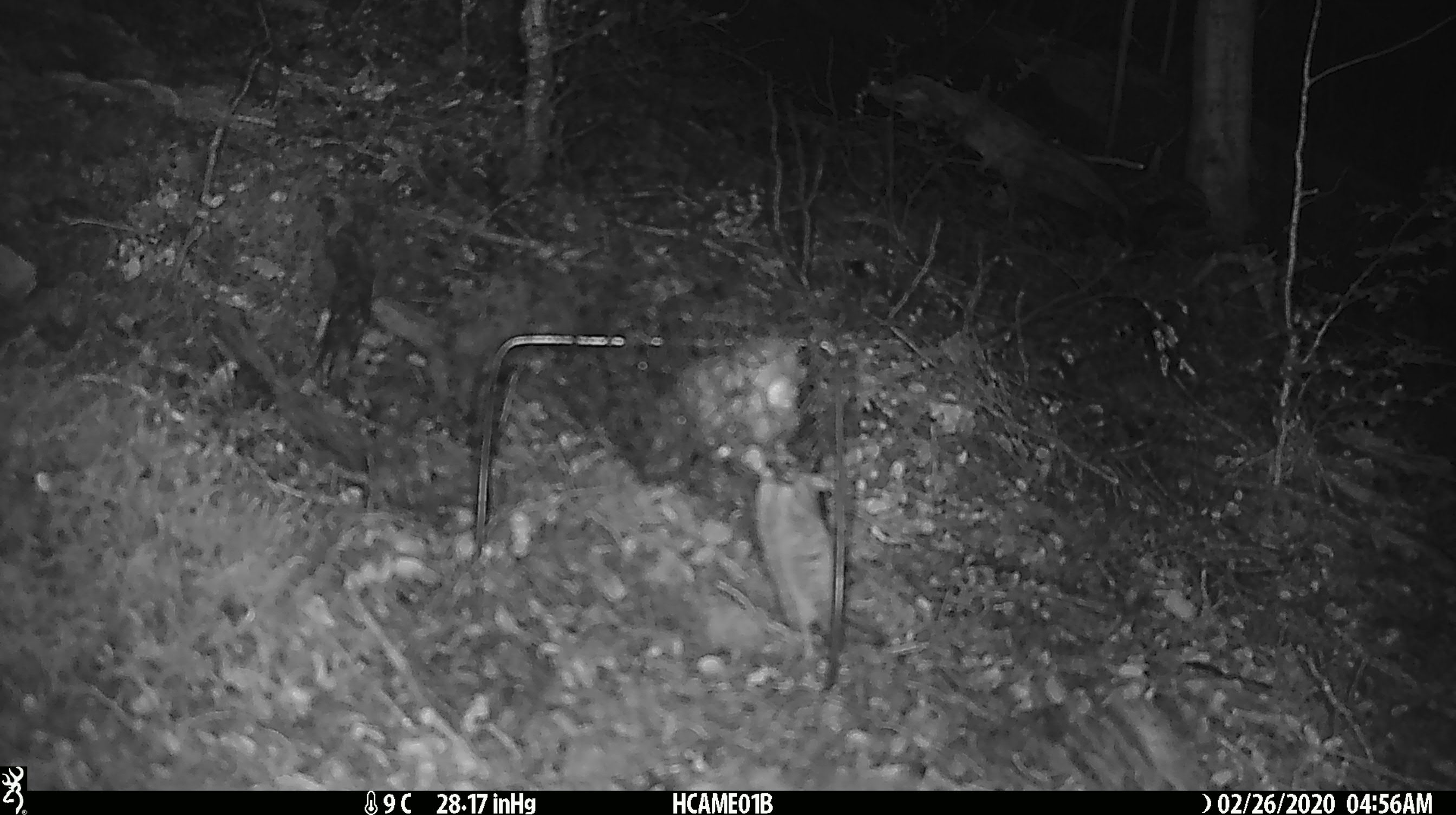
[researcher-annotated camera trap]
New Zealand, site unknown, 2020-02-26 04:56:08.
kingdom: Animalia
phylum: Chordata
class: Mammalia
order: Rodentia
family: Muridae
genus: Mus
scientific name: Mus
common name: mouse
Mouse (Mus).